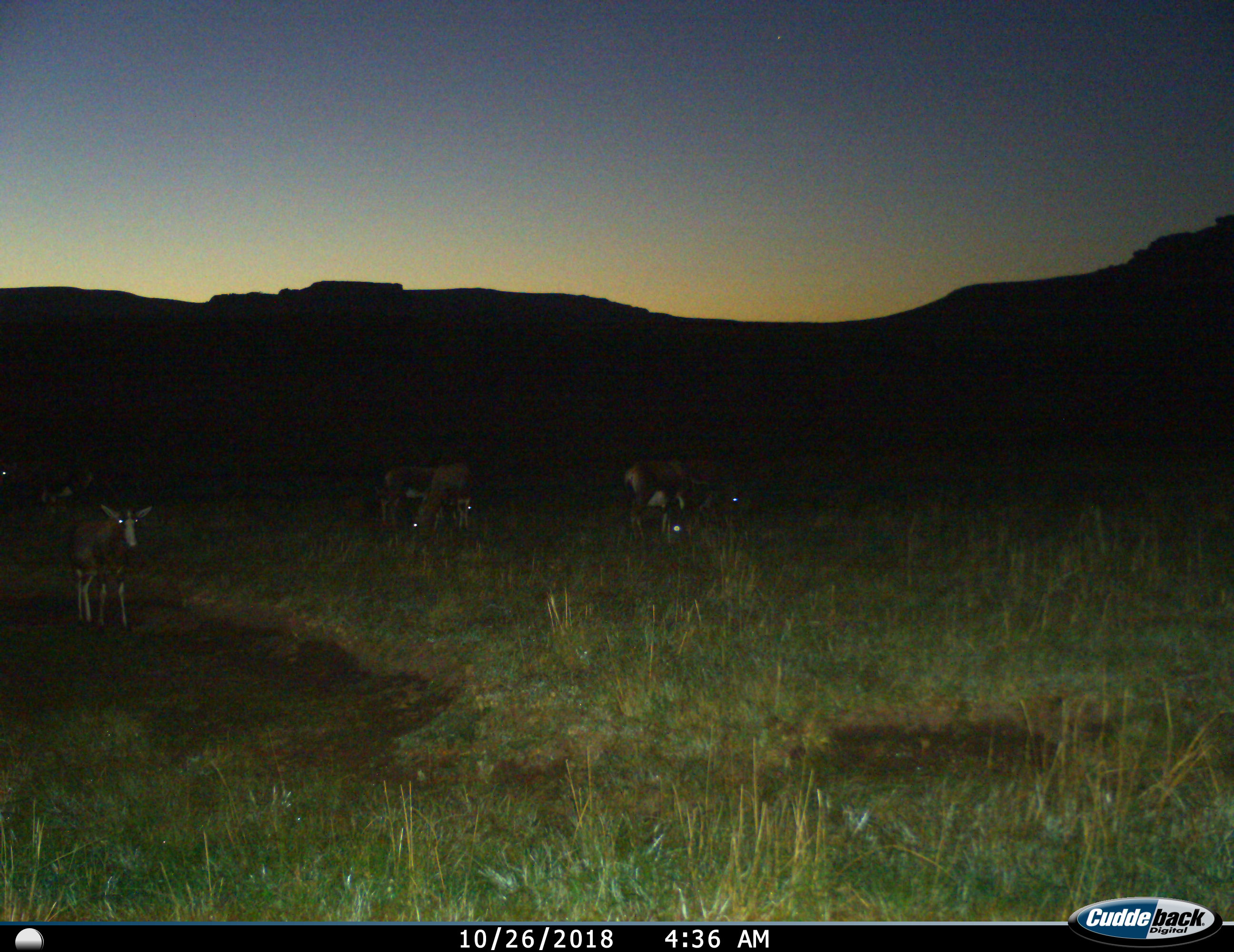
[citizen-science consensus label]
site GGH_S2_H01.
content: unidentified animal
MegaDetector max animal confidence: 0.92